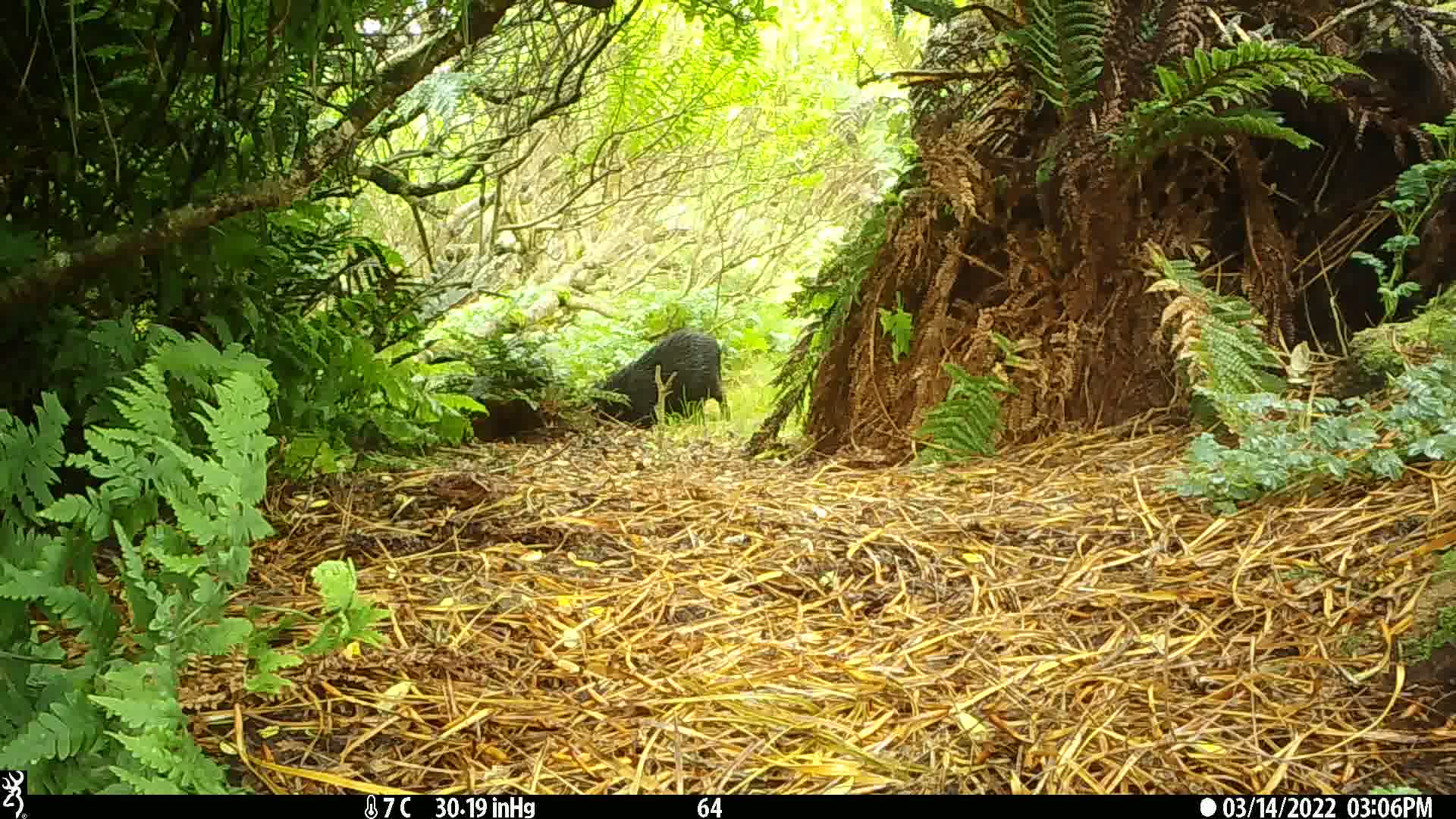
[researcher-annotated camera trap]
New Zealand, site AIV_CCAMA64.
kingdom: Animalia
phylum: Chordata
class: Mammalia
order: Artiodactyla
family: Suidae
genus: Sus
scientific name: Sus scrofa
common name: pig